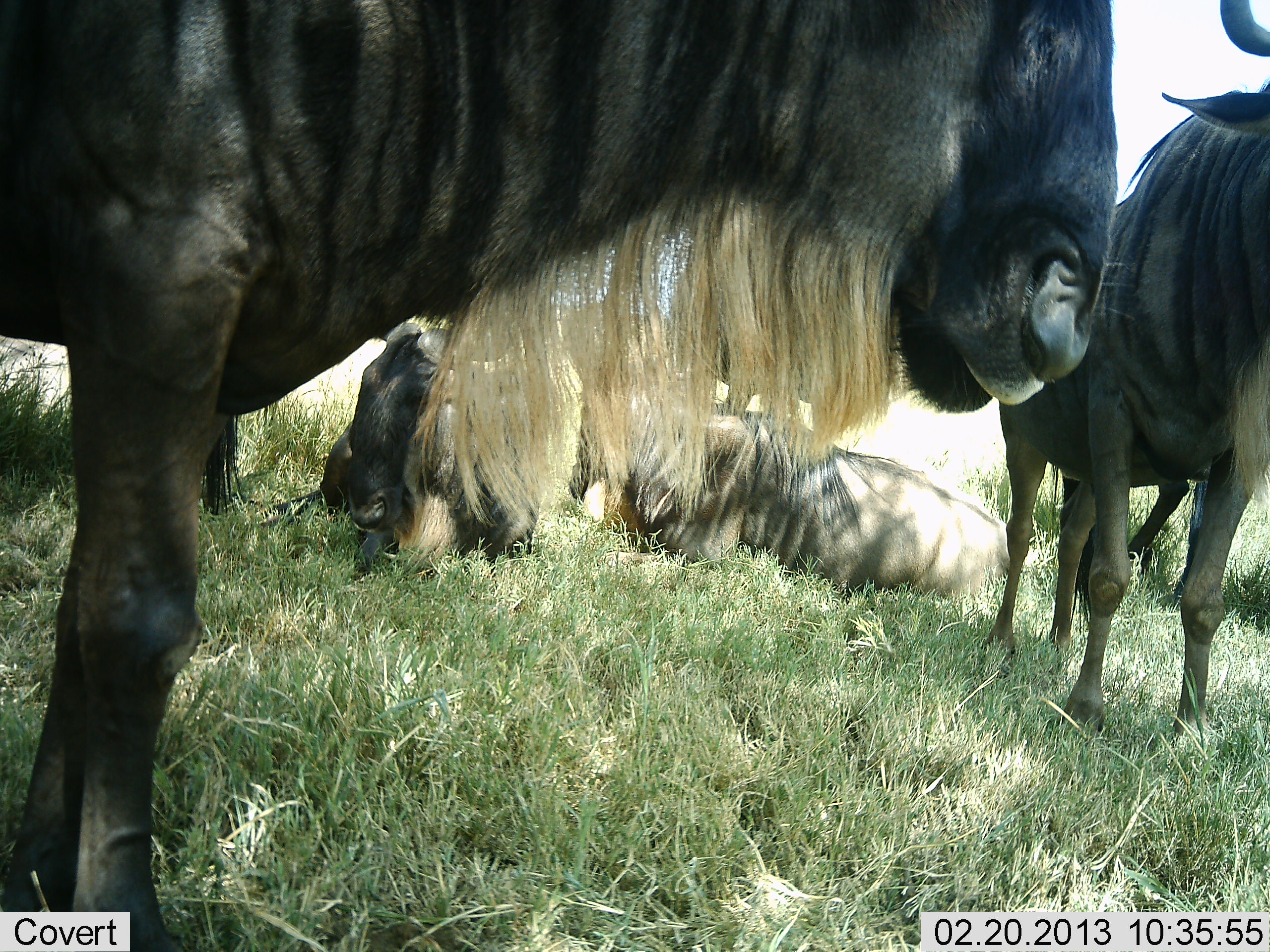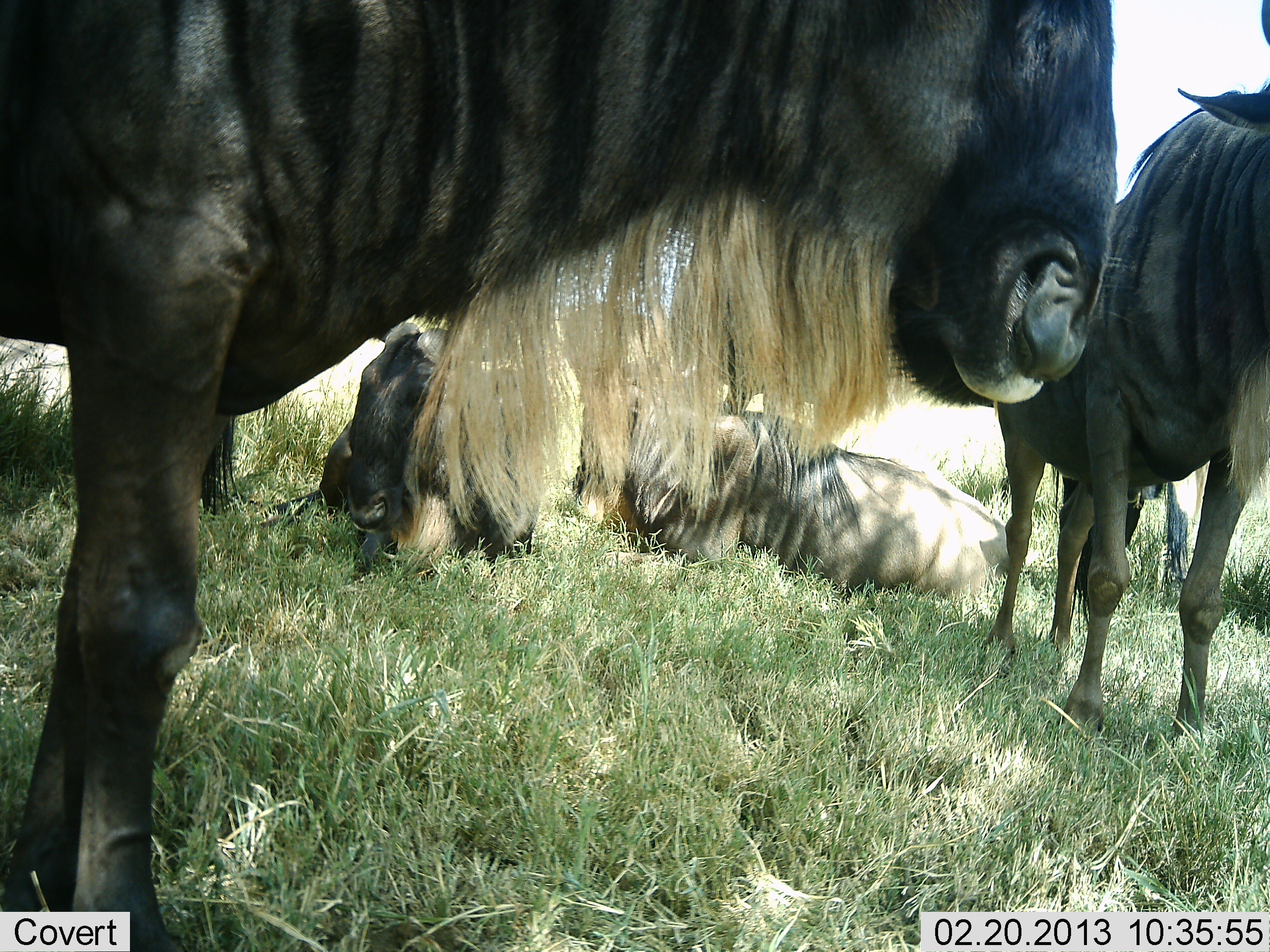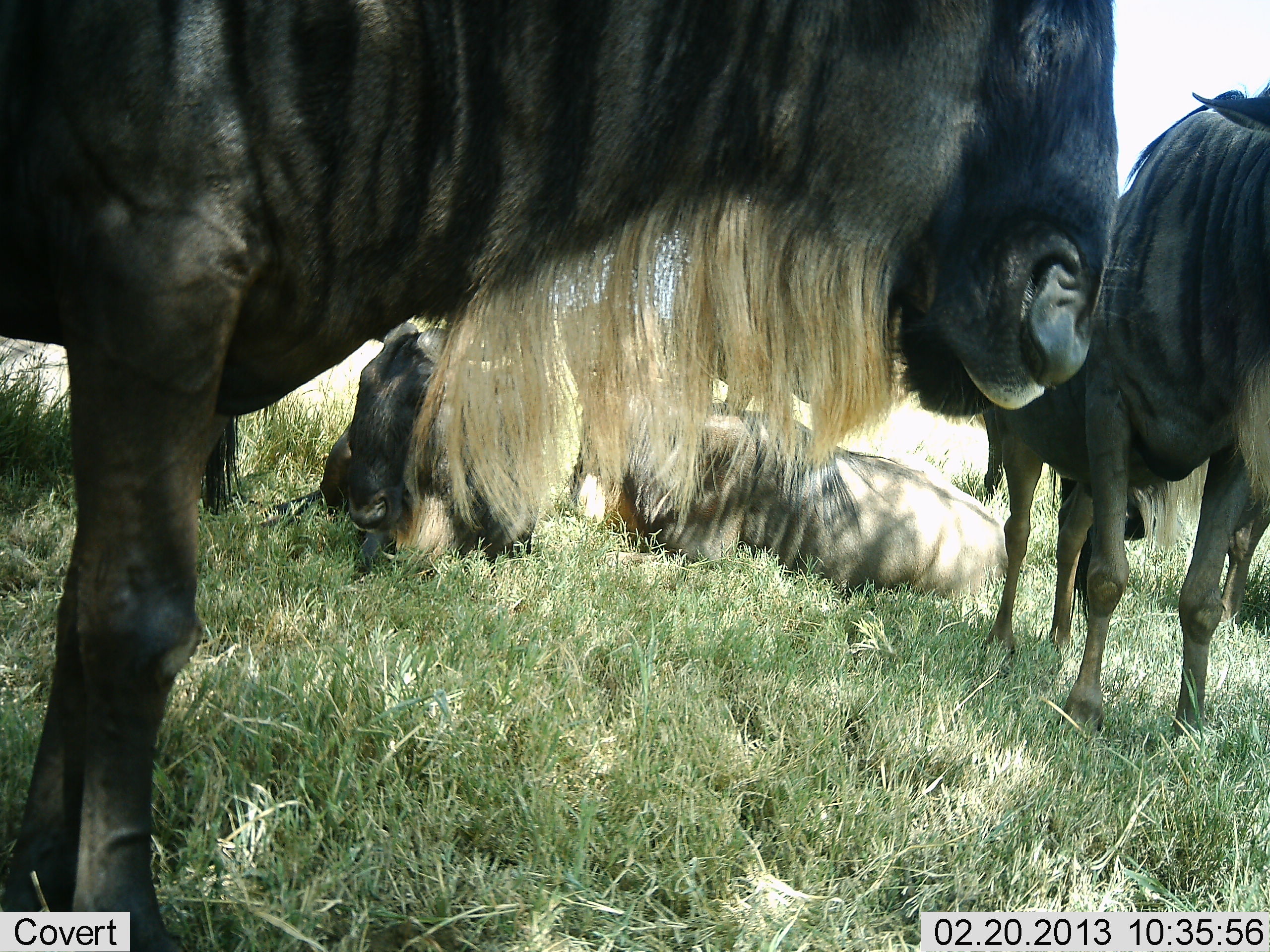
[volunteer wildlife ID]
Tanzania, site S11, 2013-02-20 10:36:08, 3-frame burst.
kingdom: Animalia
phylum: Chordata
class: Mammalia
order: Artiodactyla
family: Bovidae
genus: Connochaetes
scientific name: Connochaetes taurinus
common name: blue wildebeest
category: wildebeest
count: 4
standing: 70%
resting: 91%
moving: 4%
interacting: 0%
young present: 0%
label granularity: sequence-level